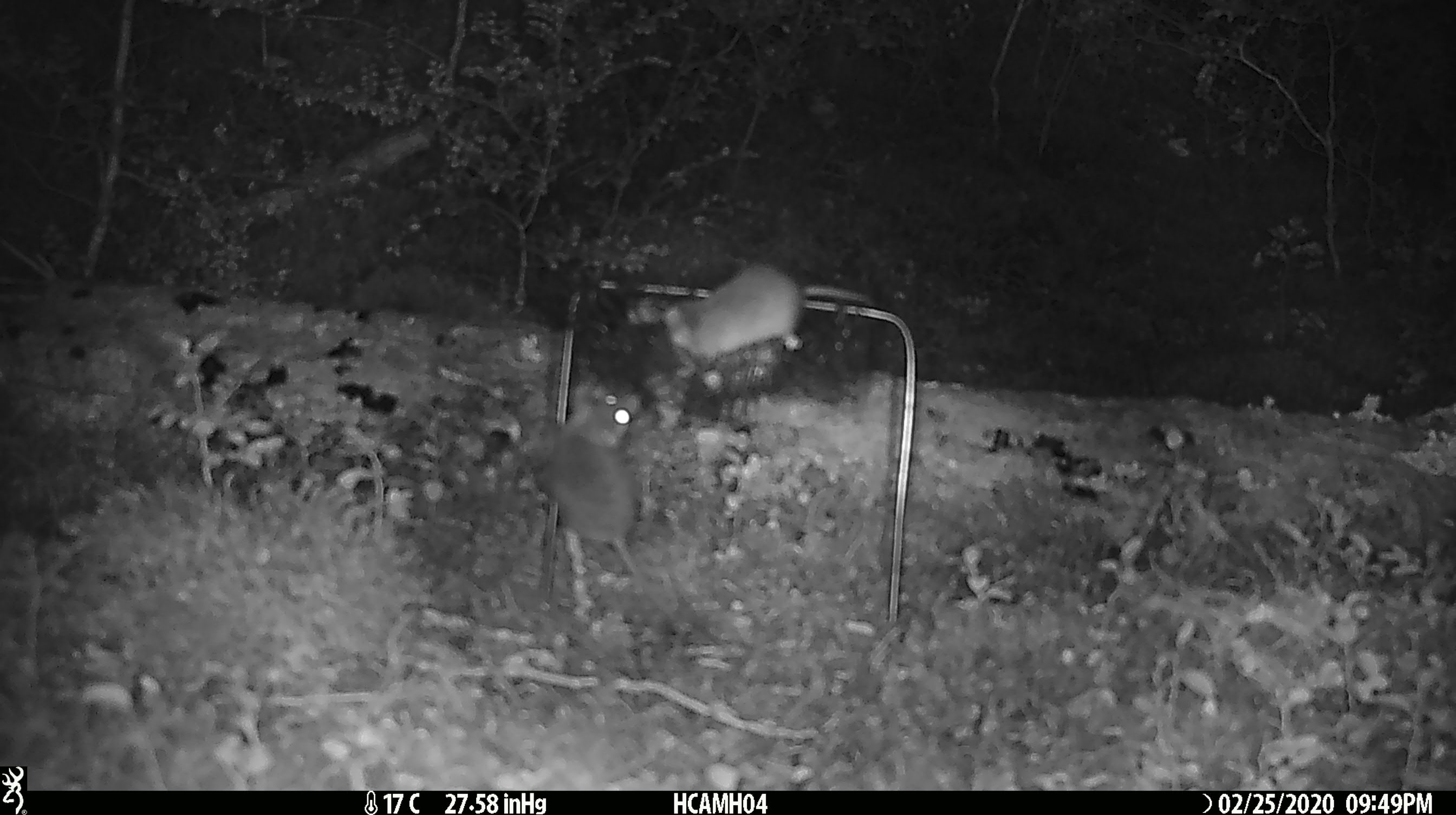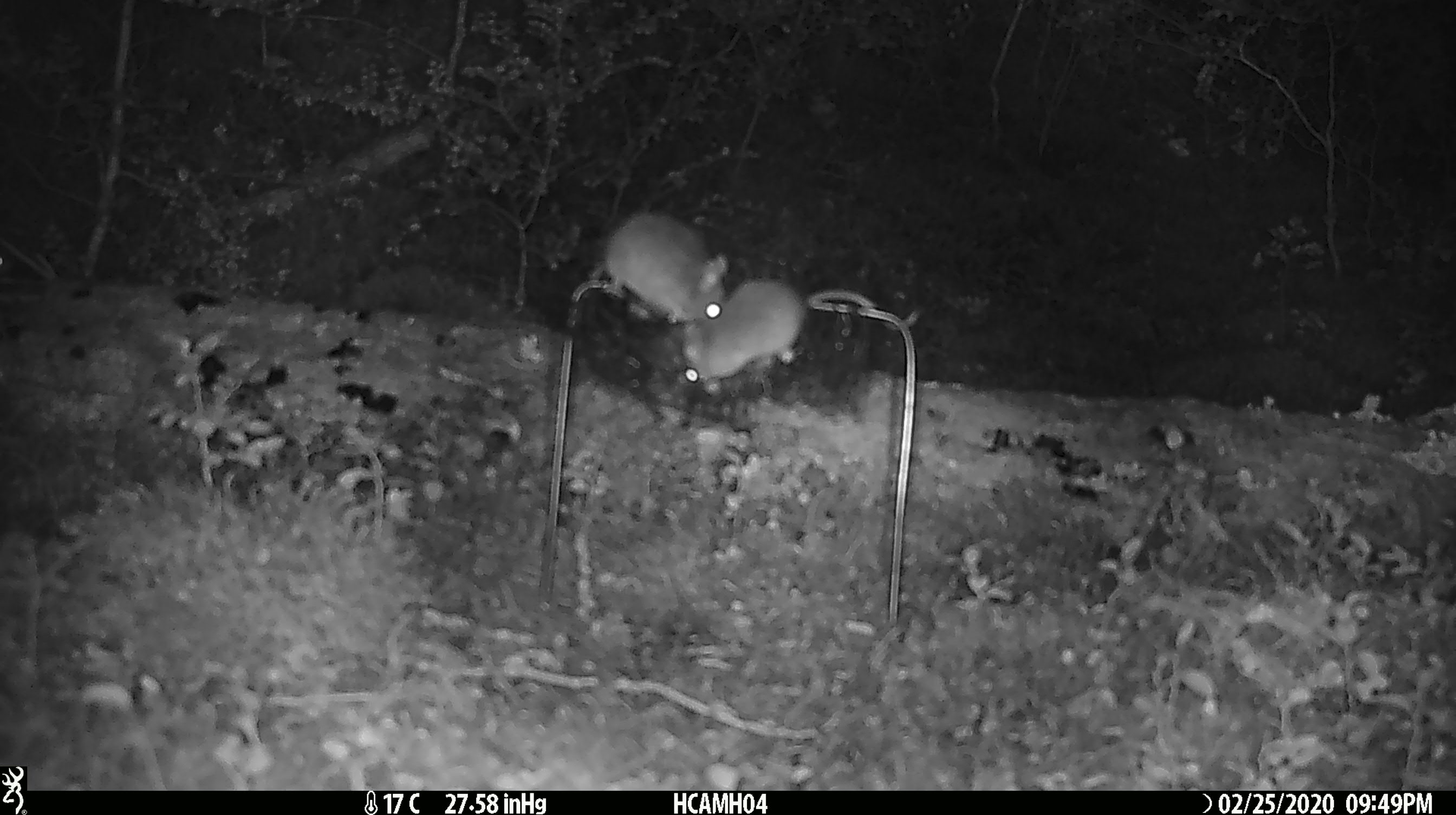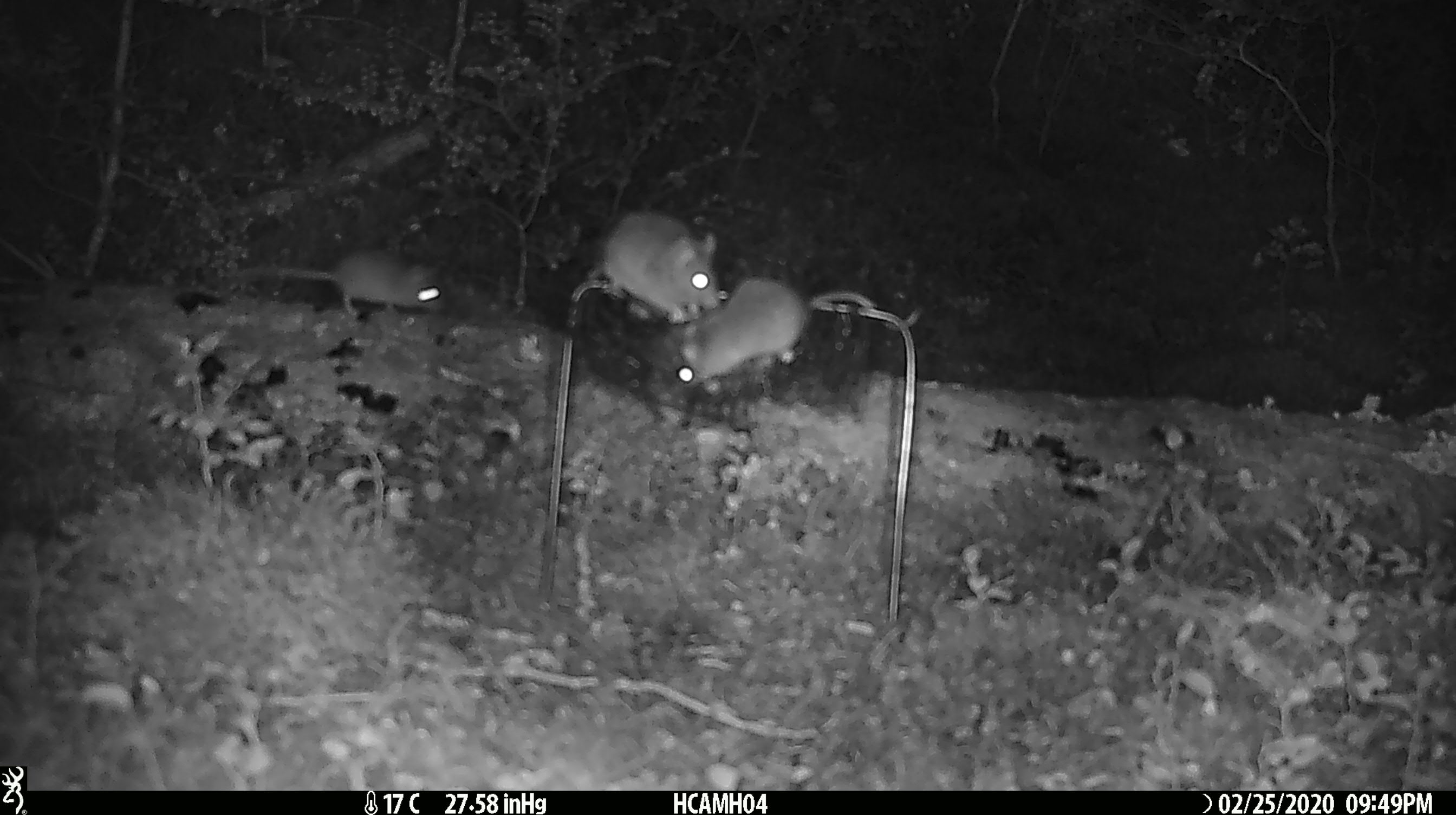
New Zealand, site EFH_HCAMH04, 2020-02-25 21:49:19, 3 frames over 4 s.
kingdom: Animalia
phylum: Chordata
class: Mammalia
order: Rodentia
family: Muridae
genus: Mus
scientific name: Mus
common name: mouse